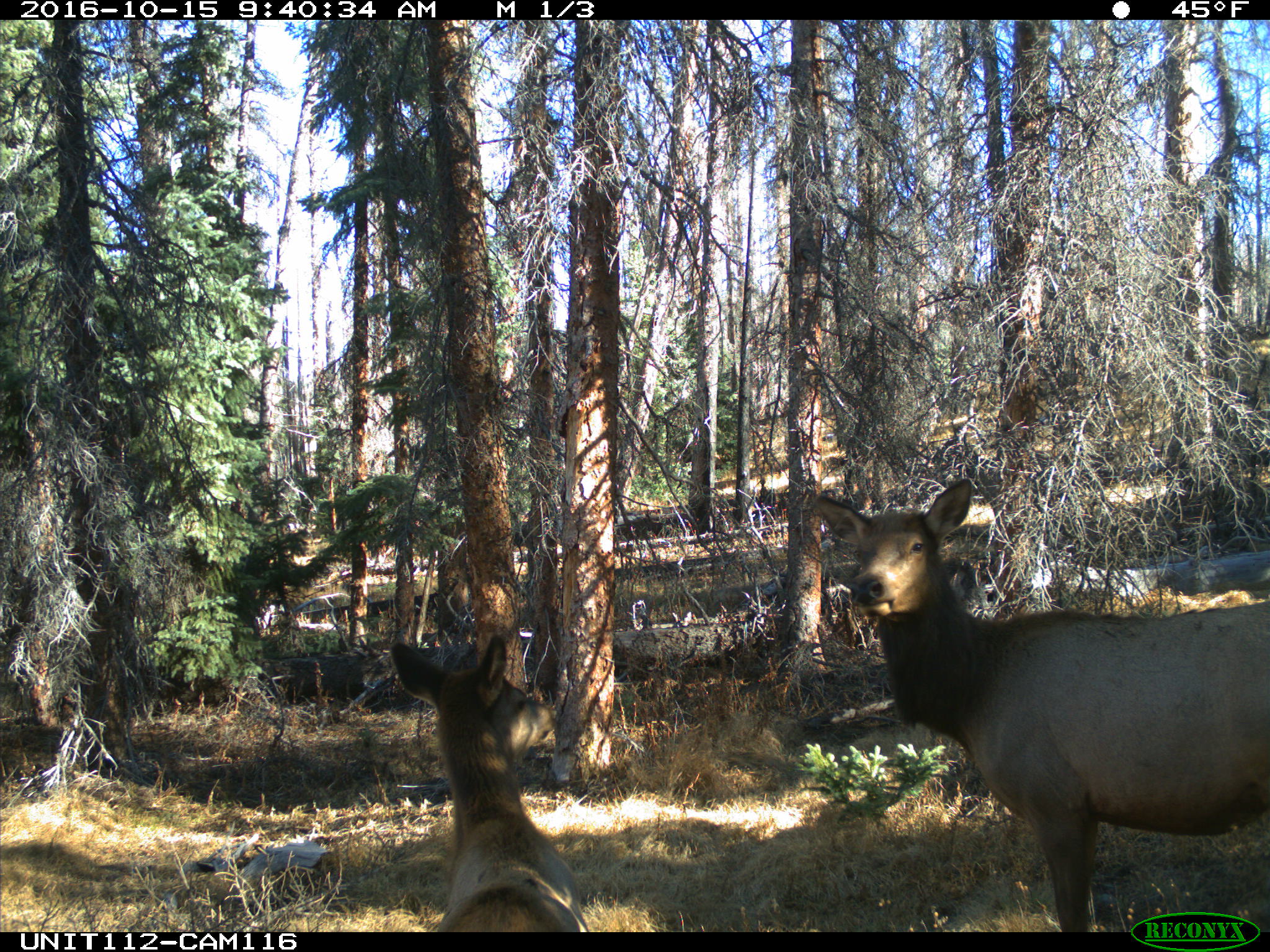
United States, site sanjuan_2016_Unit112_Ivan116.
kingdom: Animalia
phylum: Chordata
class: Mammalia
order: Artiodactyla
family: Cervidae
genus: Cervus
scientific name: Cervus elaphus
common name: red deer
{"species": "Cervus elaphus (red deer)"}